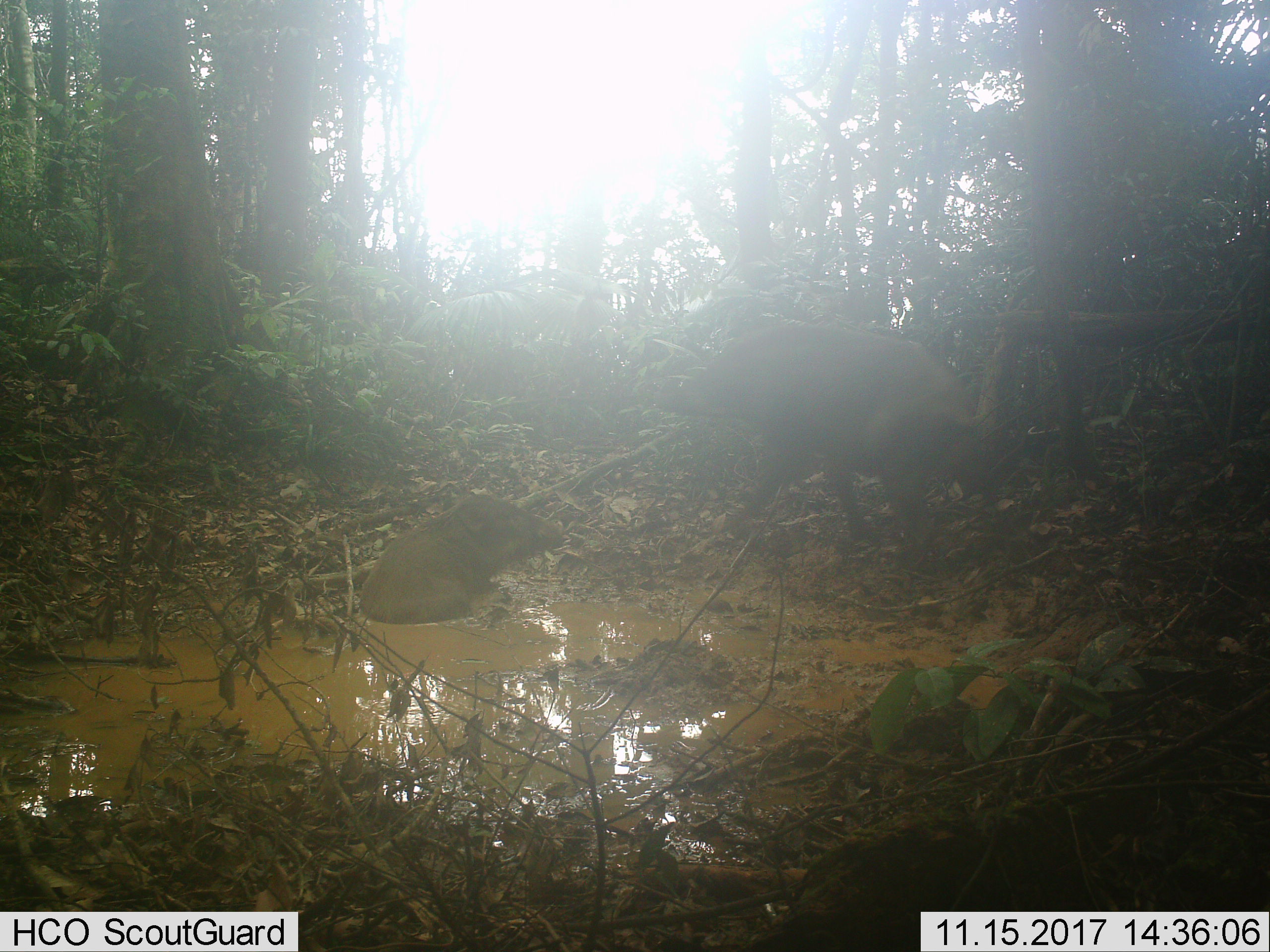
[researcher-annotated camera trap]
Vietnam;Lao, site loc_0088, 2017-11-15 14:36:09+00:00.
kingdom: Animalia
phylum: Chordata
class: Mammalia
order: Artiodactyla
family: Suidae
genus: Sus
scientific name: Sus scrofa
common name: eurasian wild pig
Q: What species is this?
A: Eurasian wild pig (Sus scrofa).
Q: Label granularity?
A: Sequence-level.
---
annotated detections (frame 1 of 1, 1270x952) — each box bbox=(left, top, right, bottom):
eurasian wild pig: bbox=(655, 323, 981, 572); bbox=(359, 492, 564, 625)